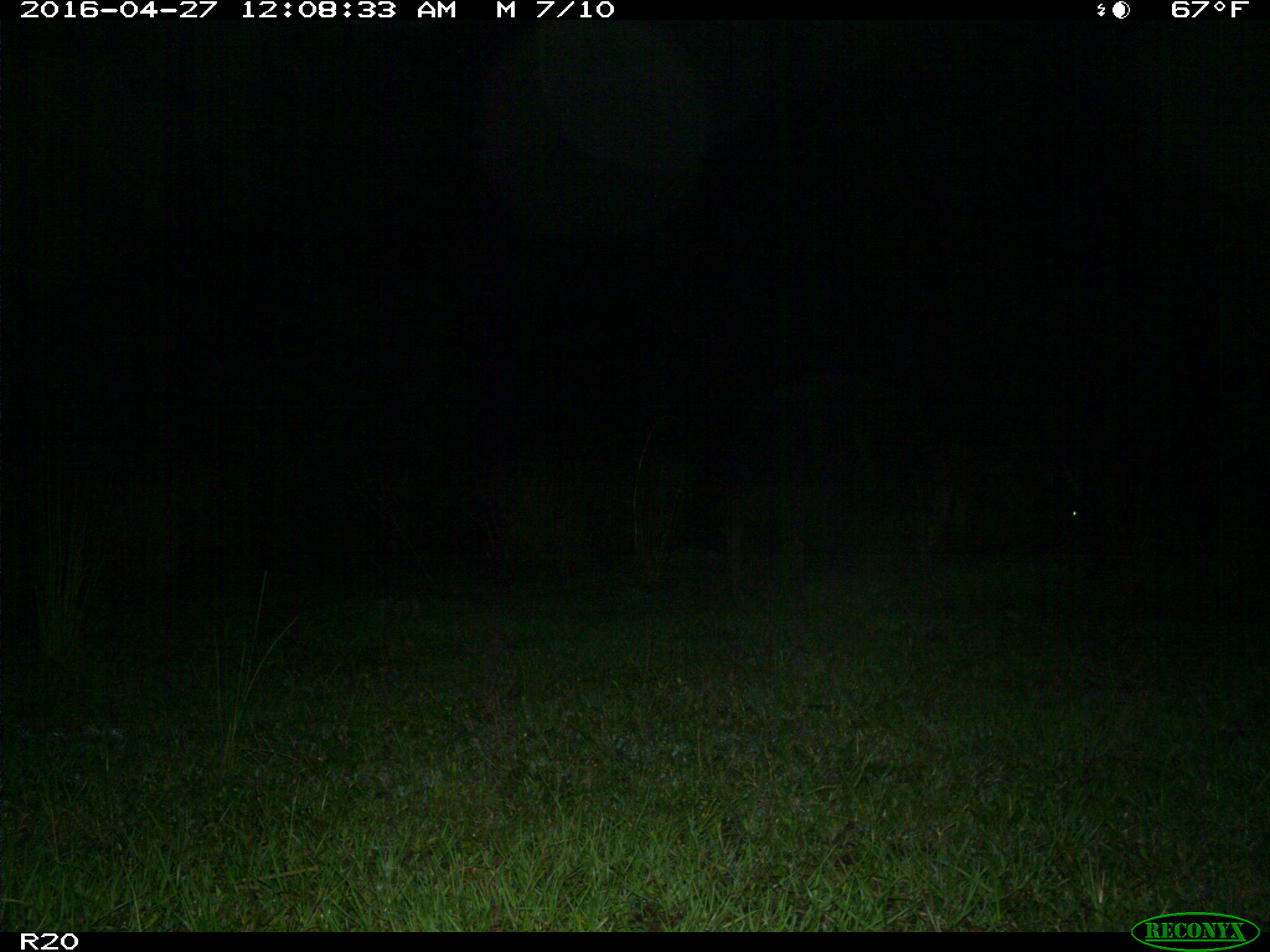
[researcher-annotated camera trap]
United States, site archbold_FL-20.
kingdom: Animalia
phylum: Chordata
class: Mammalia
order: Artiodactyla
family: Bovidae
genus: Bos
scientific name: Bos taurus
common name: domestic cow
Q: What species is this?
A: Bos taurus (domestic cow).